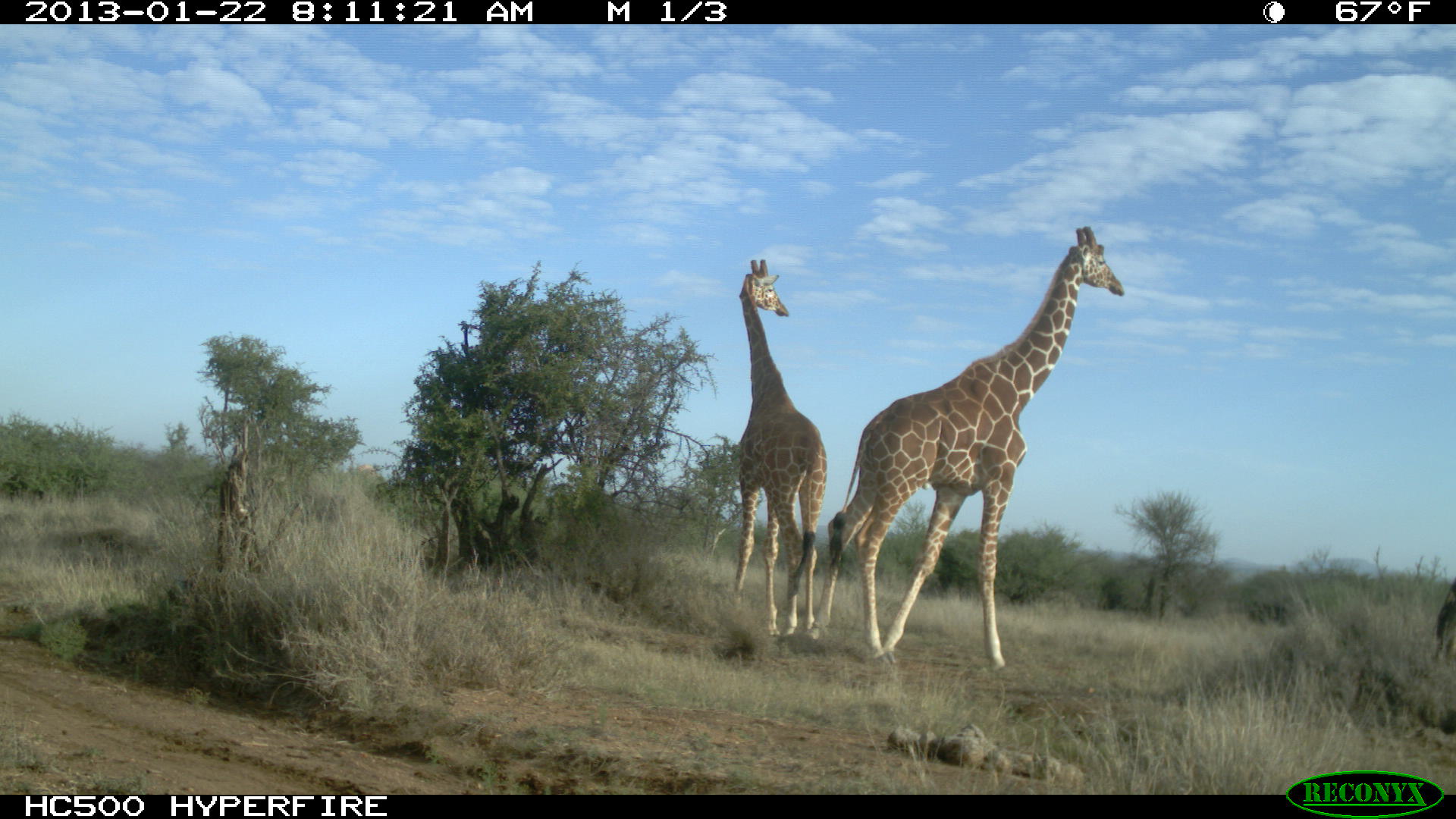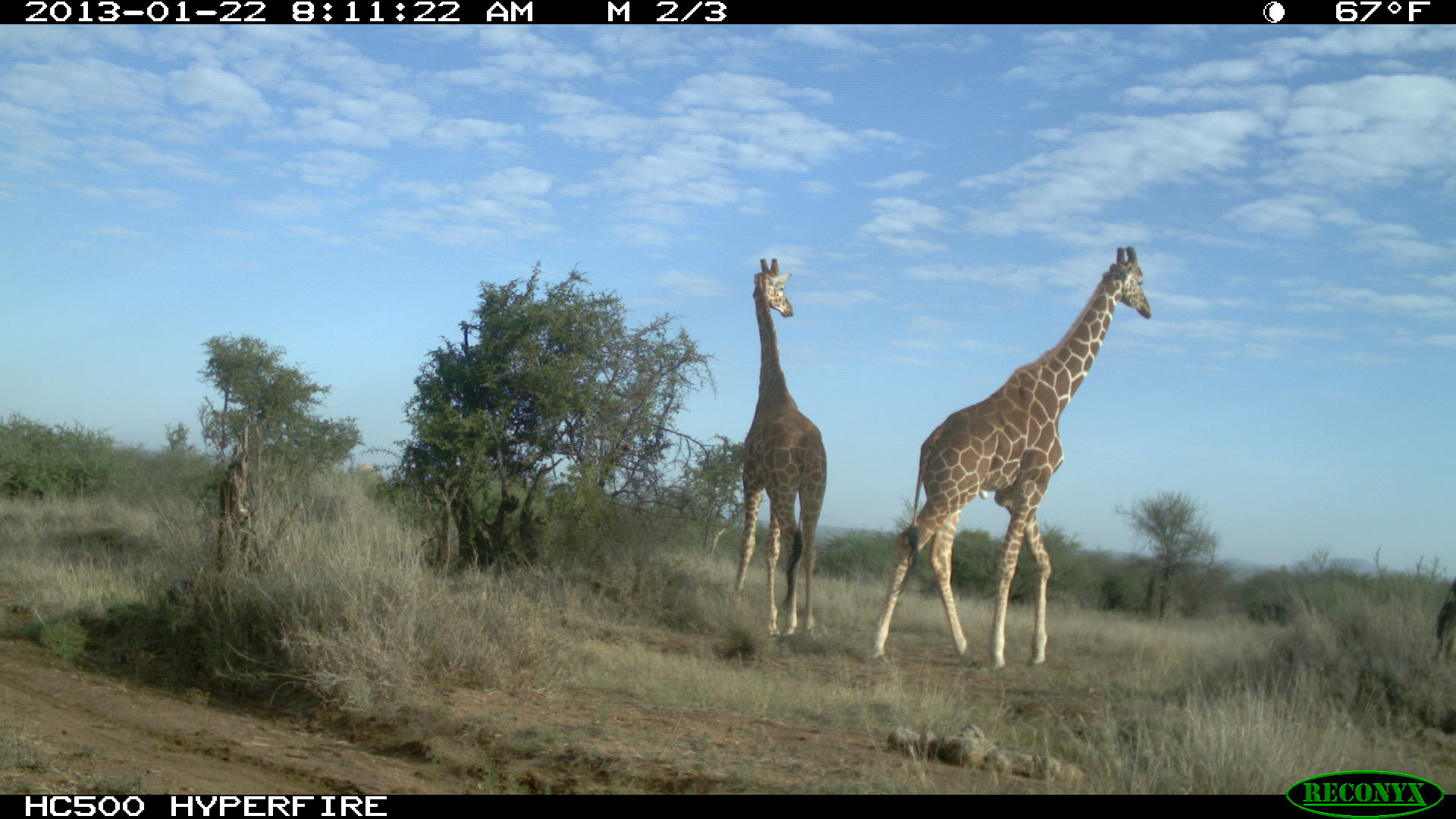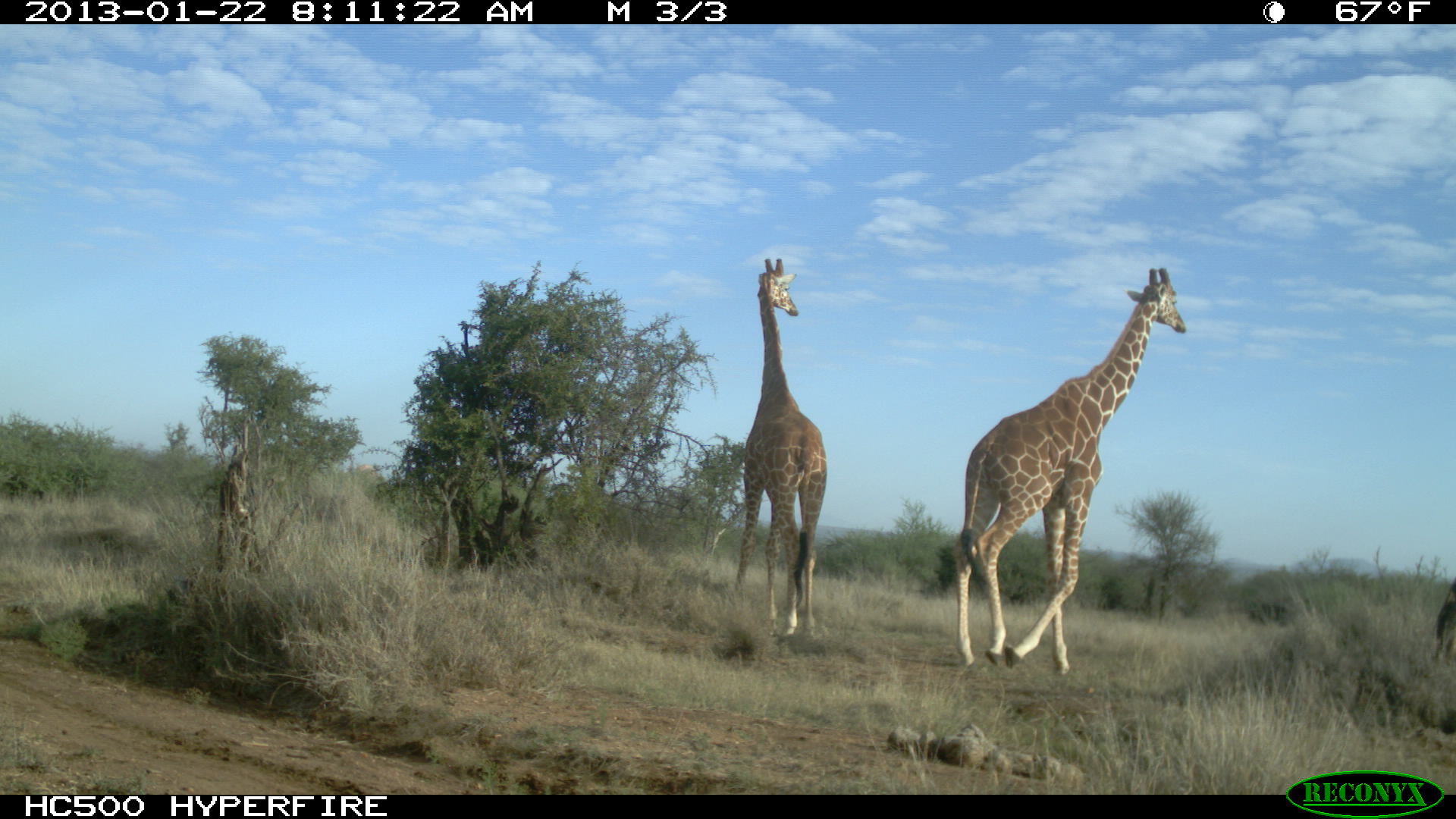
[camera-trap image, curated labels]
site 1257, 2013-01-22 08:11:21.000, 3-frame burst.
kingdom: Animalia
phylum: Chordata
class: Mammalia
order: Artiodactyla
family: Giraffidae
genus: Giraffa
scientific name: Giraffa camelopardalis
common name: giraffe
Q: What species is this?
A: Giraffa camelopardalis (giraffe).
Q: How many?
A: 2.